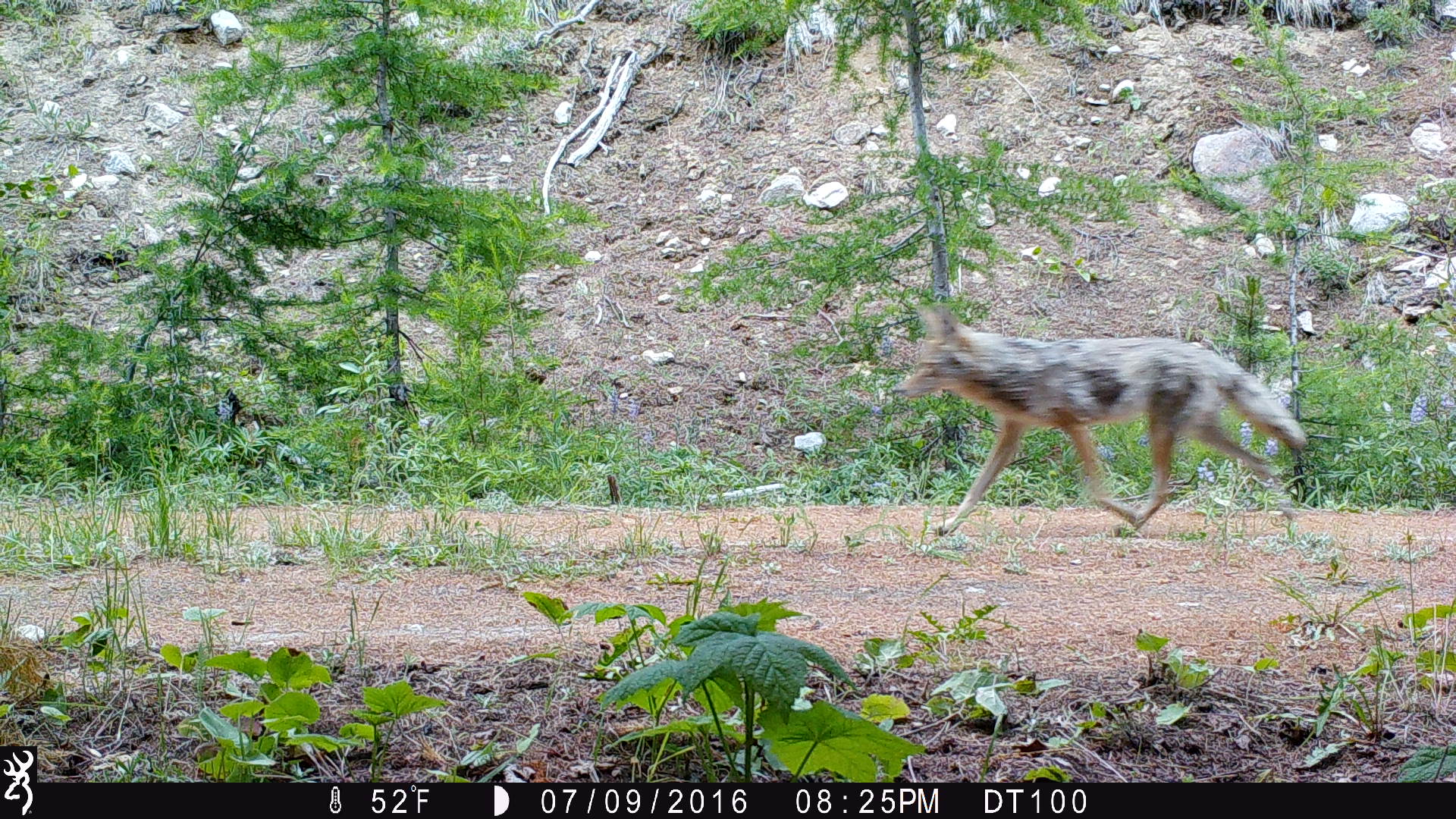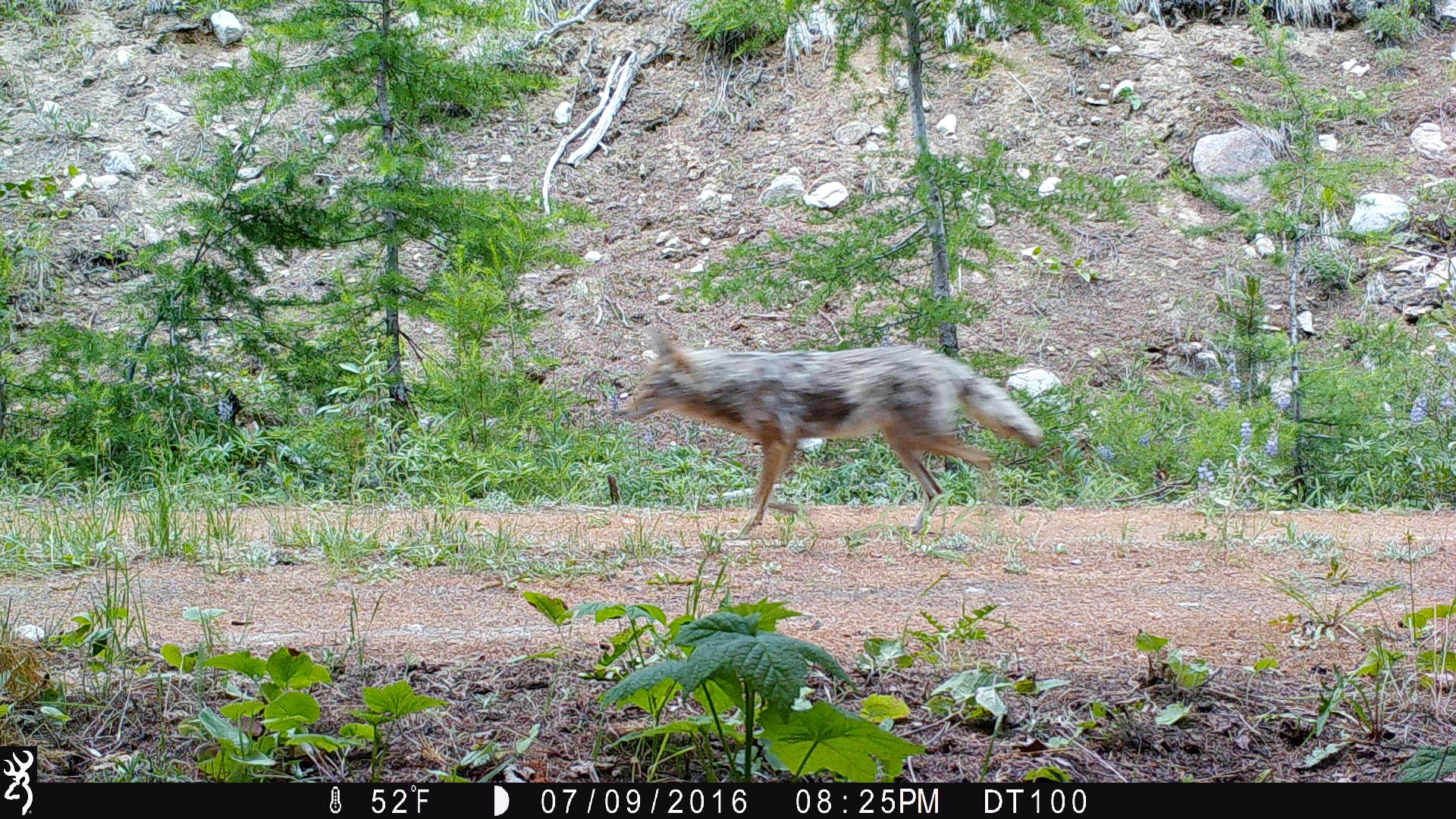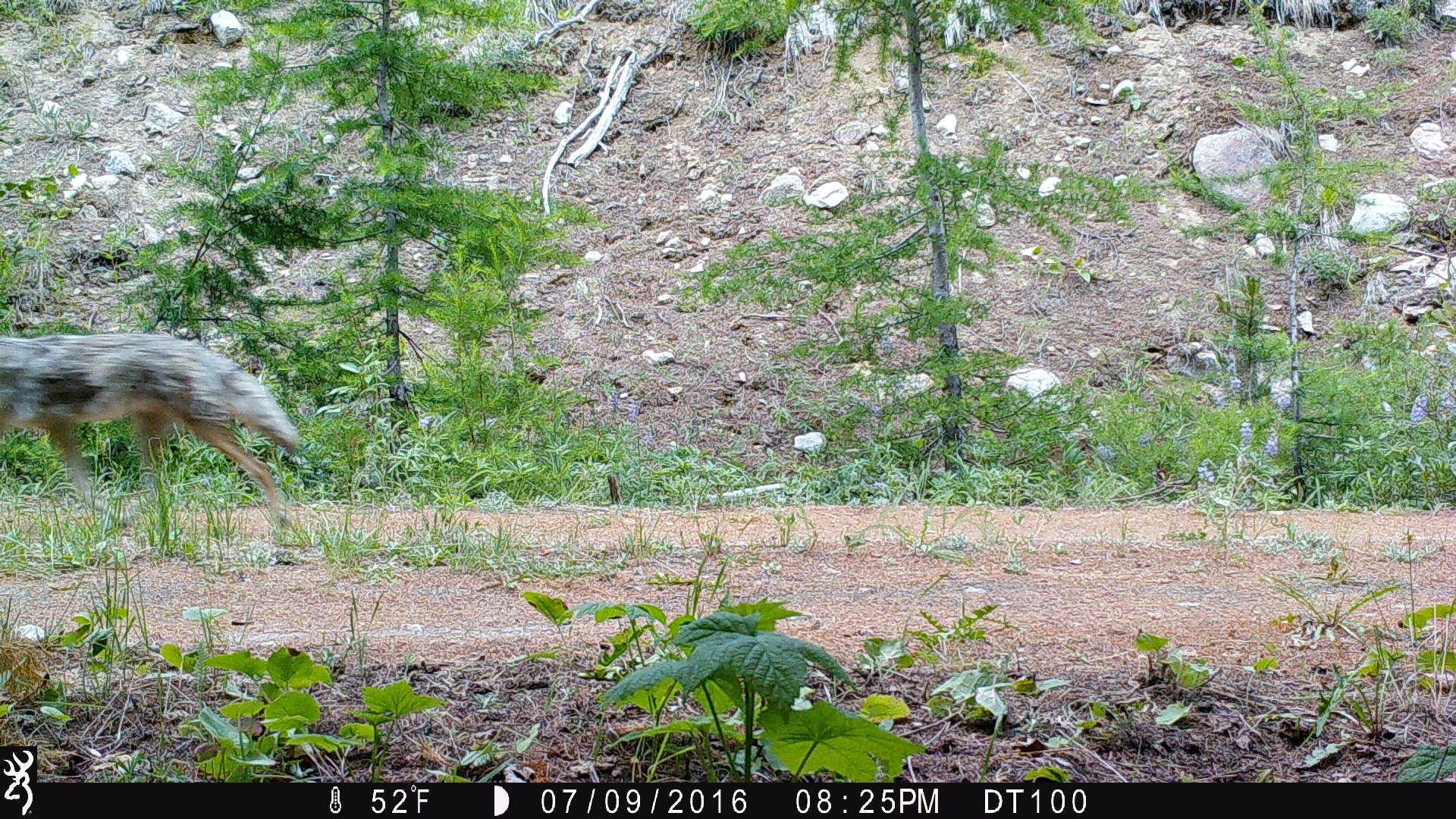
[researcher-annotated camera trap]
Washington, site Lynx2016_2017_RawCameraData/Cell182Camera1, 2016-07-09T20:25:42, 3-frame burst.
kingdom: Animalia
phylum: Chordata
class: Mammalia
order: Carnivora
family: Canidae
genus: Canis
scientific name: Canis latrans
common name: coyote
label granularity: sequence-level